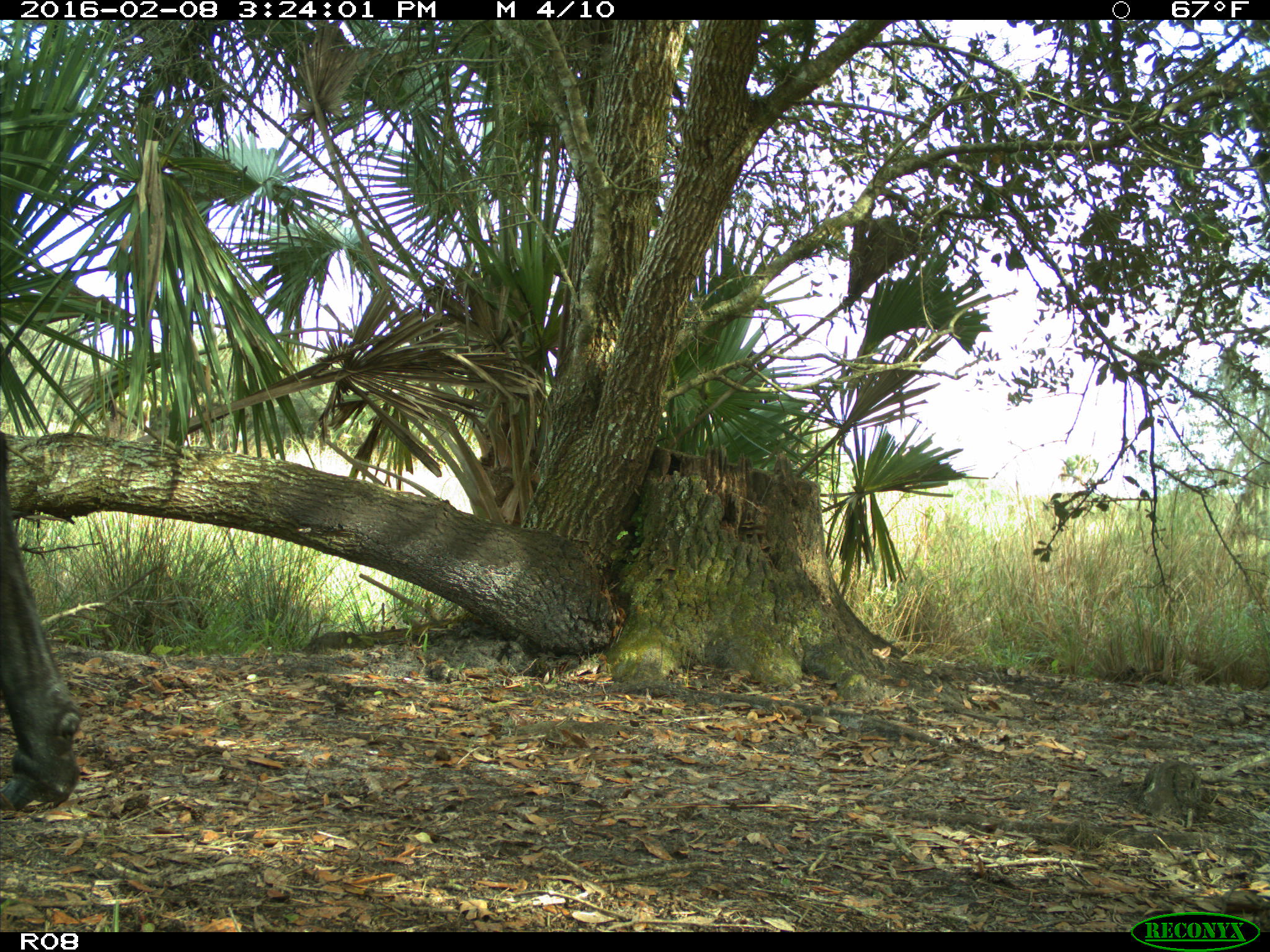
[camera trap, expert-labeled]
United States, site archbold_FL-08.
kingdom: Animalia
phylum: Chordata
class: Mammalia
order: Artiodactyla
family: Bovidae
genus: Bos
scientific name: Bos taurus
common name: domestic cow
Bos taurus (domestic cow).